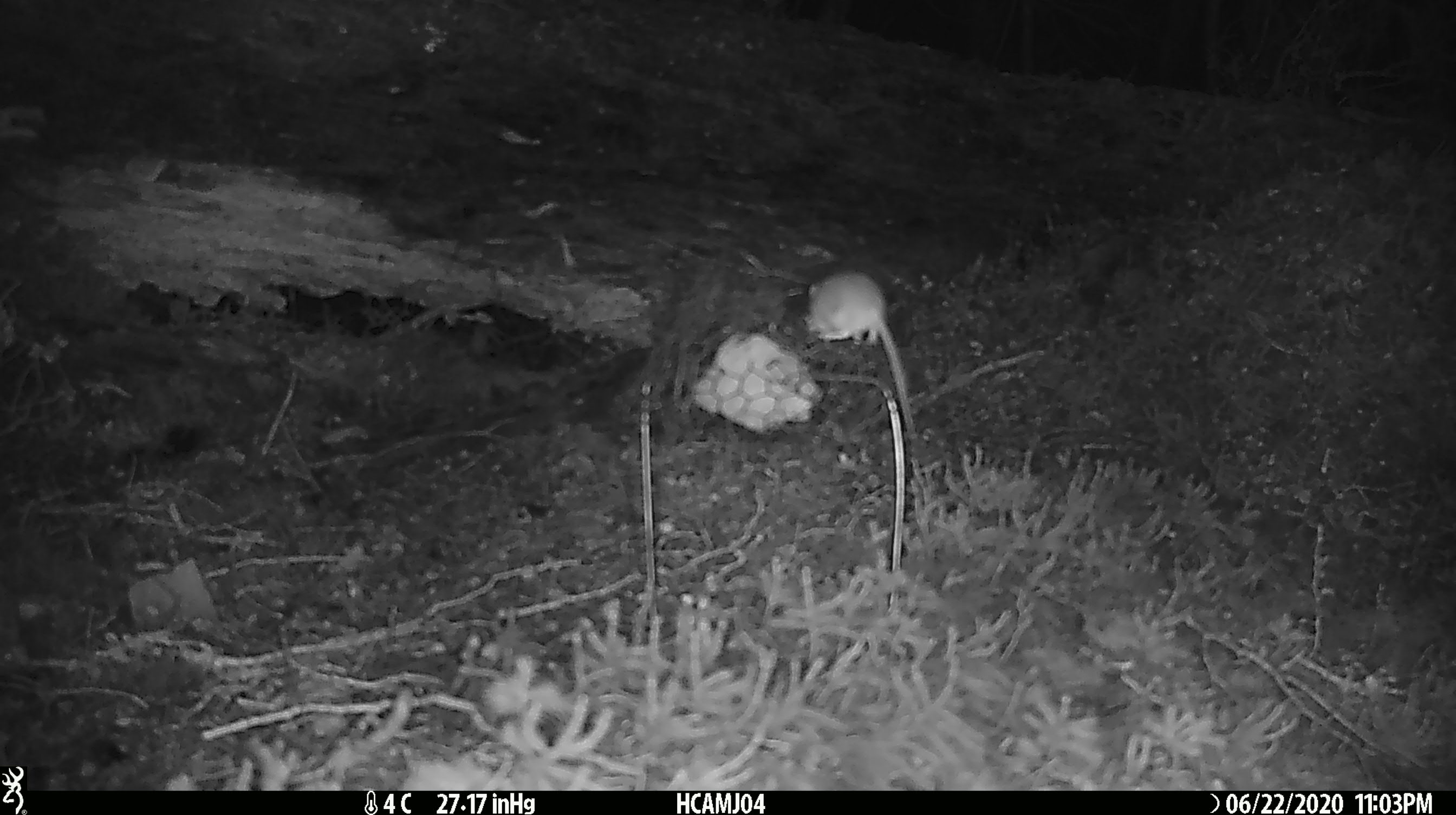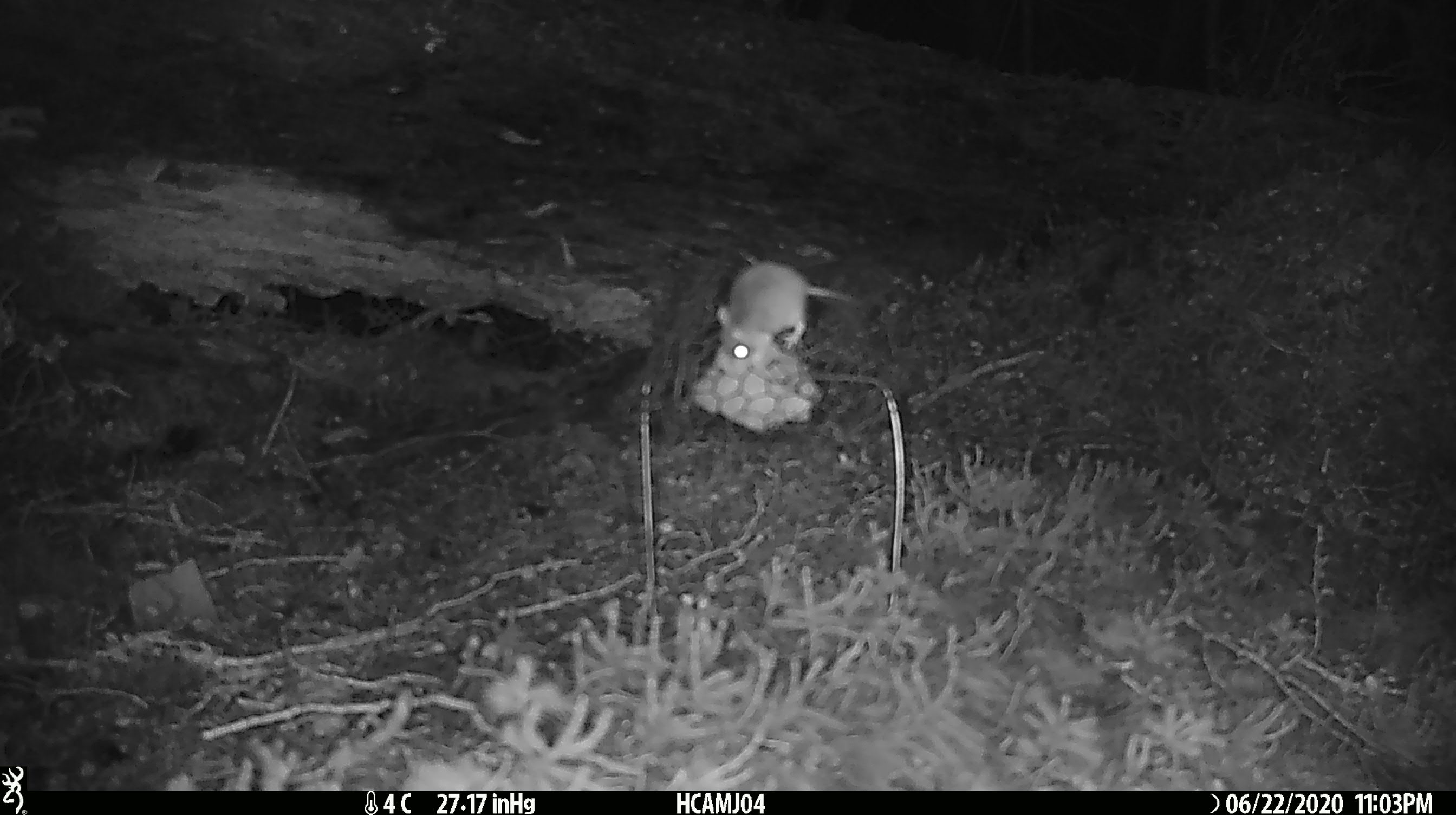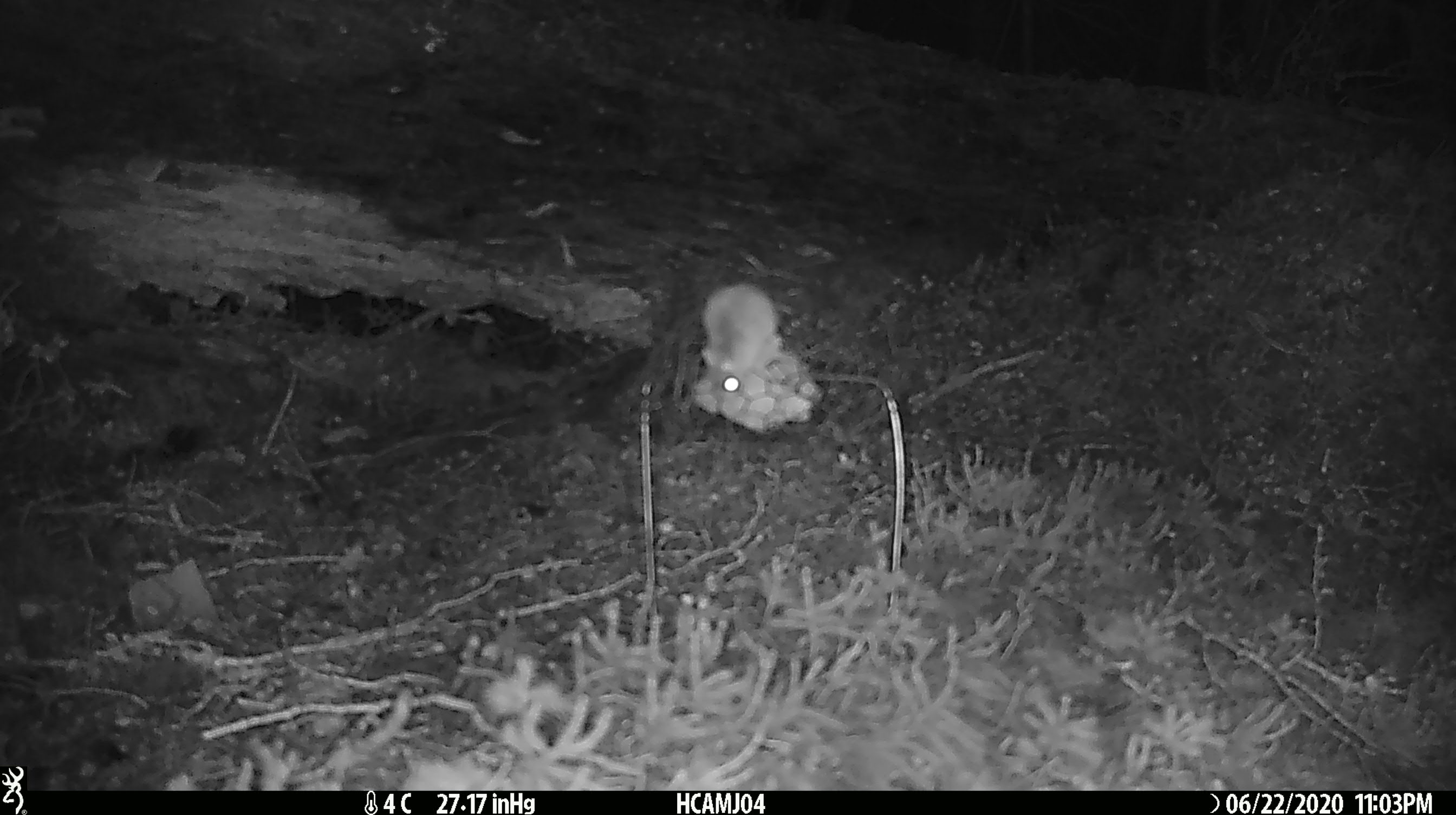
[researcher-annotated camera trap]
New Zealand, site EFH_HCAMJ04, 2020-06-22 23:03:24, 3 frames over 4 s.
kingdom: Animalia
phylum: Chordata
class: Mammalia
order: Rodentia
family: Muridae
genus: Mus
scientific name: Mus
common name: mouse